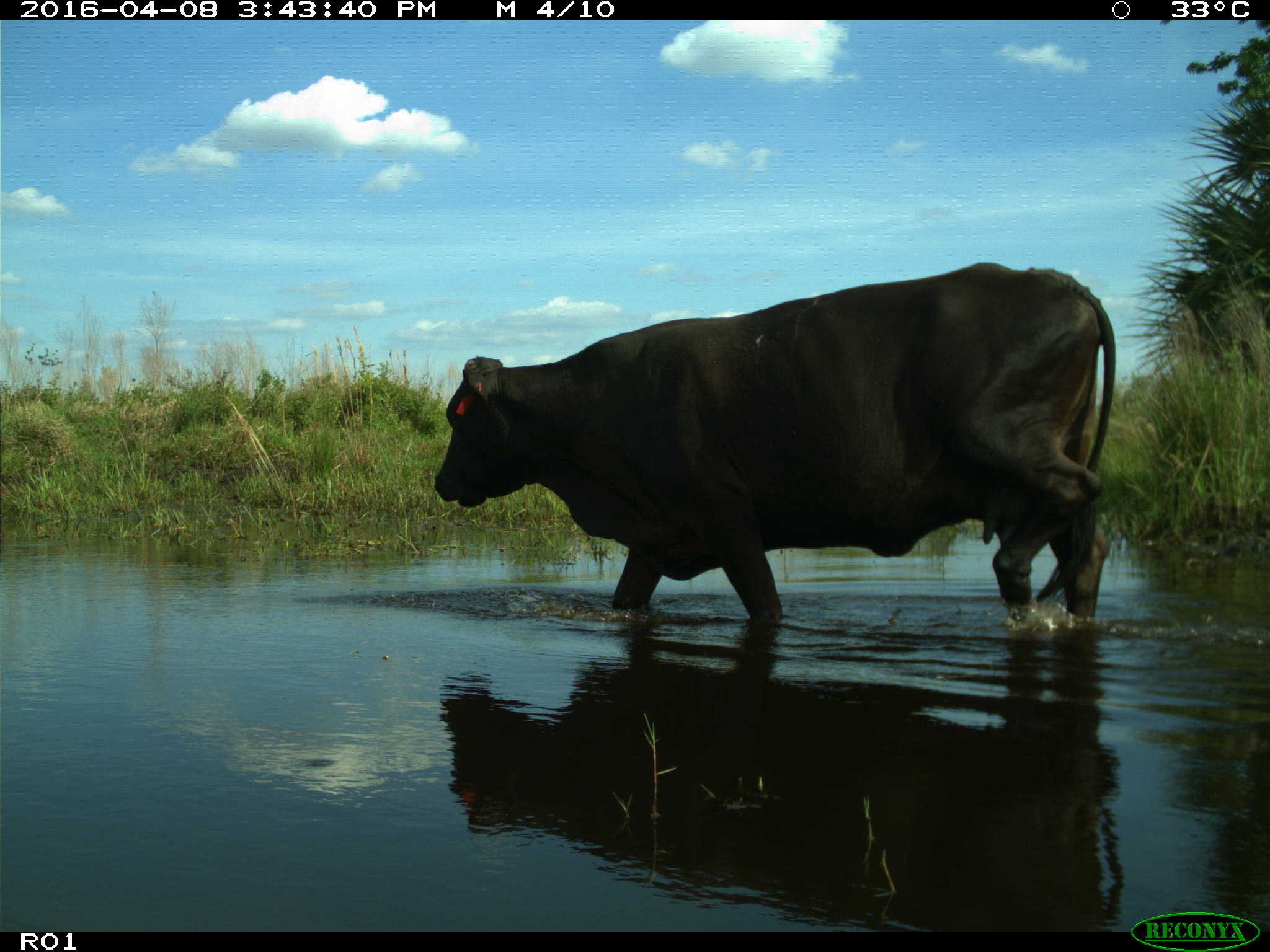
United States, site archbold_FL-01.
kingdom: Animalia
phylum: Chordata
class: Mammalia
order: Artiodactyla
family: Bovidae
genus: Bos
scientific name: Bos taurus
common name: domestic cow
Bos taurus (domestic cow).